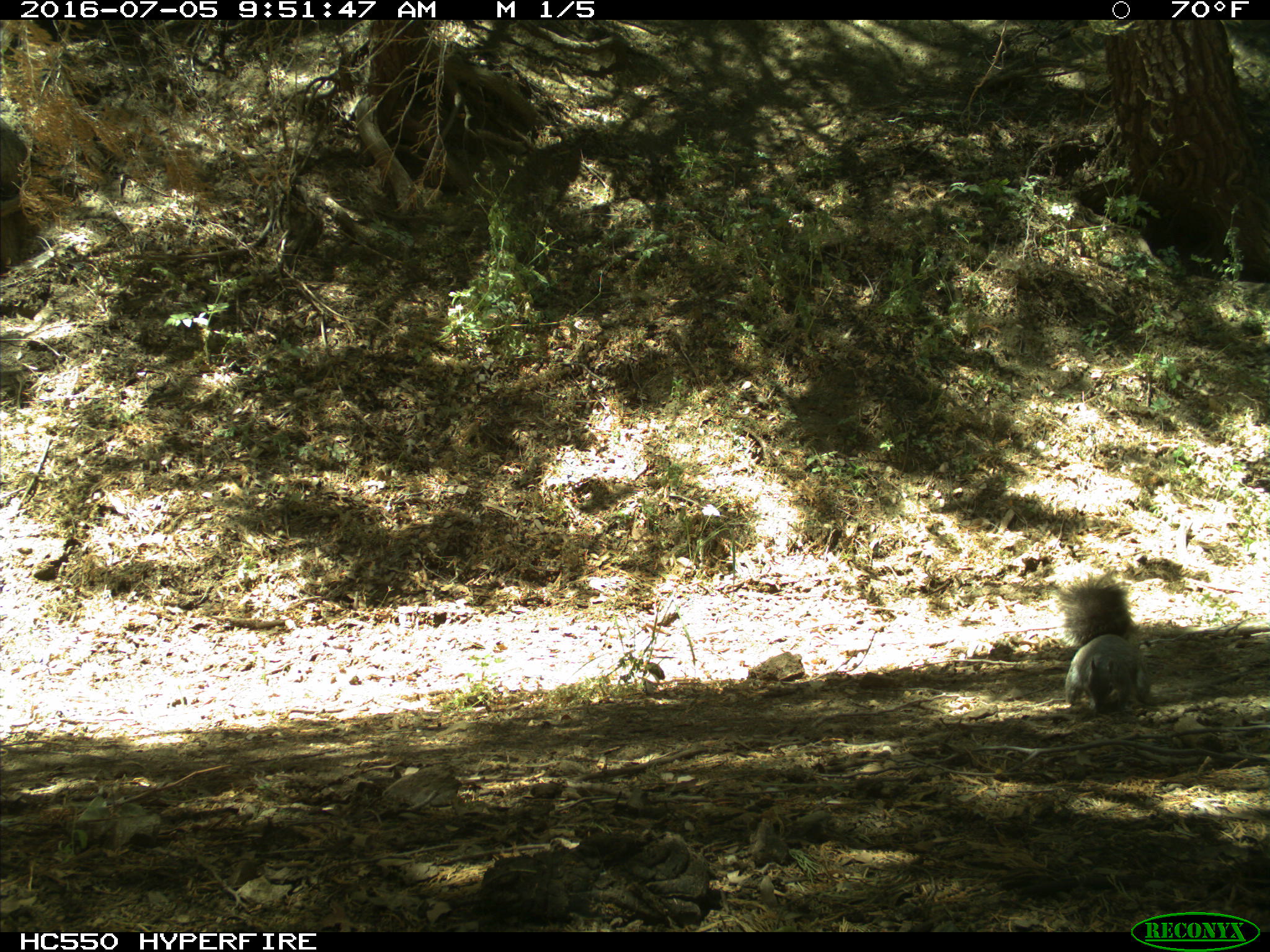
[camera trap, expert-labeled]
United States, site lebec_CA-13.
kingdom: Animalia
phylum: Chordata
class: Mammalia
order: Rodentia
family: Sciuridae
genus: Sciurus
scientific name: Sciurus carolinensis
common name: eastern gray squirrel